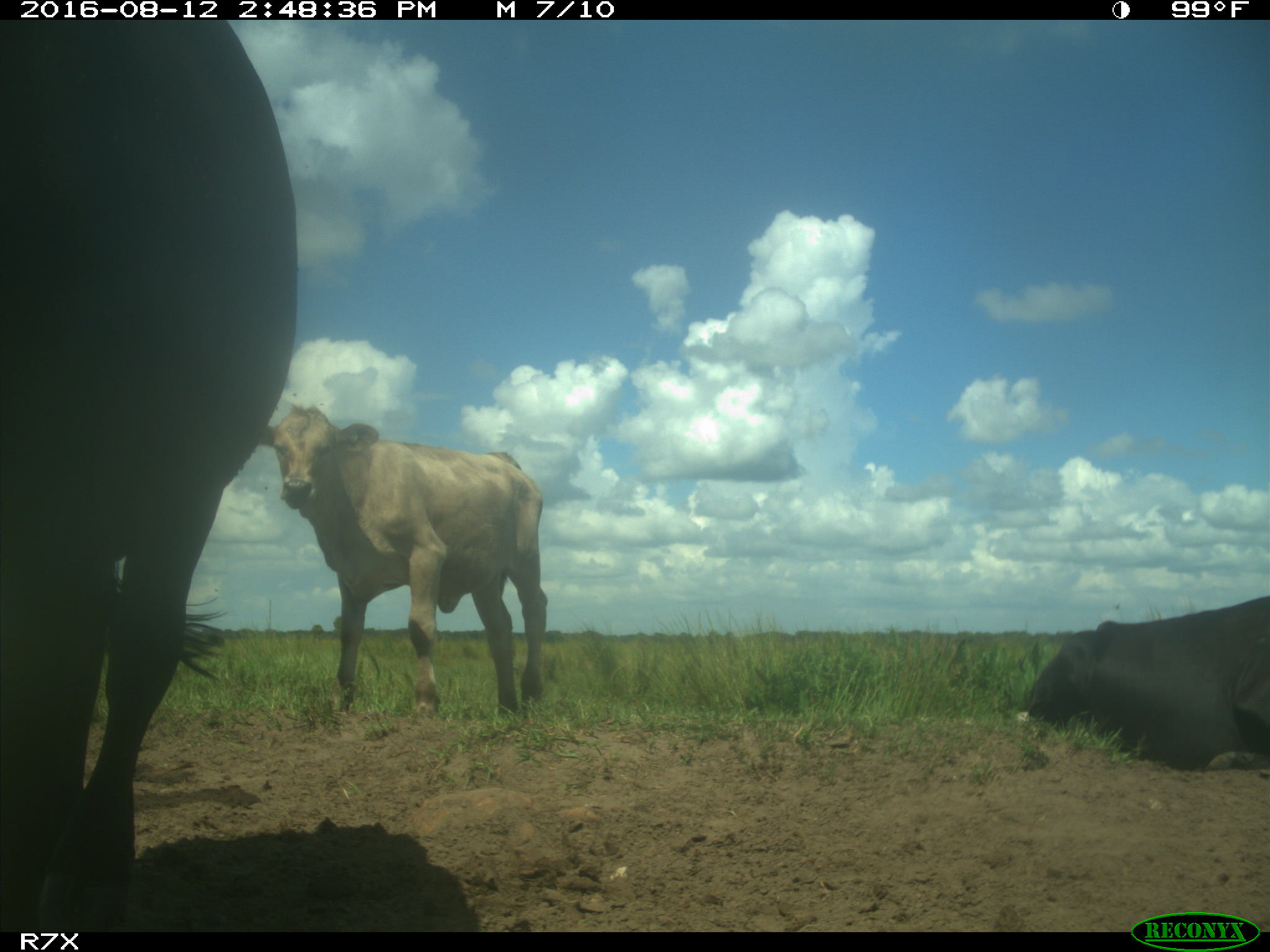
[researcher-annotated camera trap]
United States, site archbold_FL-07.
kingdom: Animalia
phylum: Chordata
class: Mammalia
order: Artiodactyla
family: Bovidae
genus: Bos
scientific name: Bos taurus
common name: domestic cow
Bos taurus (domestic cow).